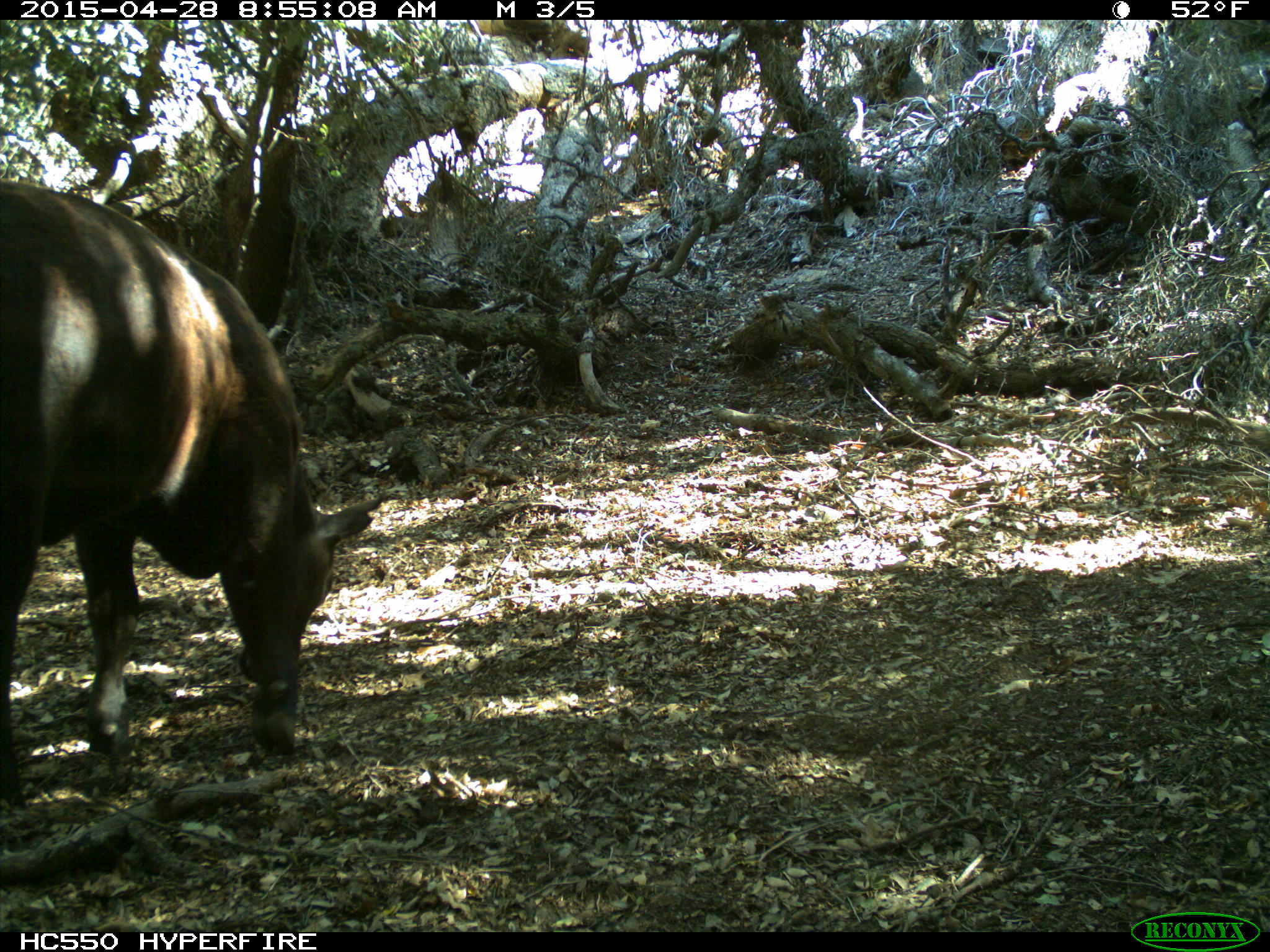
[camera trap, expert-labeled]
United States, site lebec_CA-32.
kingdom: Animalia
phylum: Chordata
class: Mammalia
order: Artiodactyla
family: Bovidae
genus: Bos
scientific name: Bos taurus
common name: domestic cow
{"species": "Bos taurus (domestic cow)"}